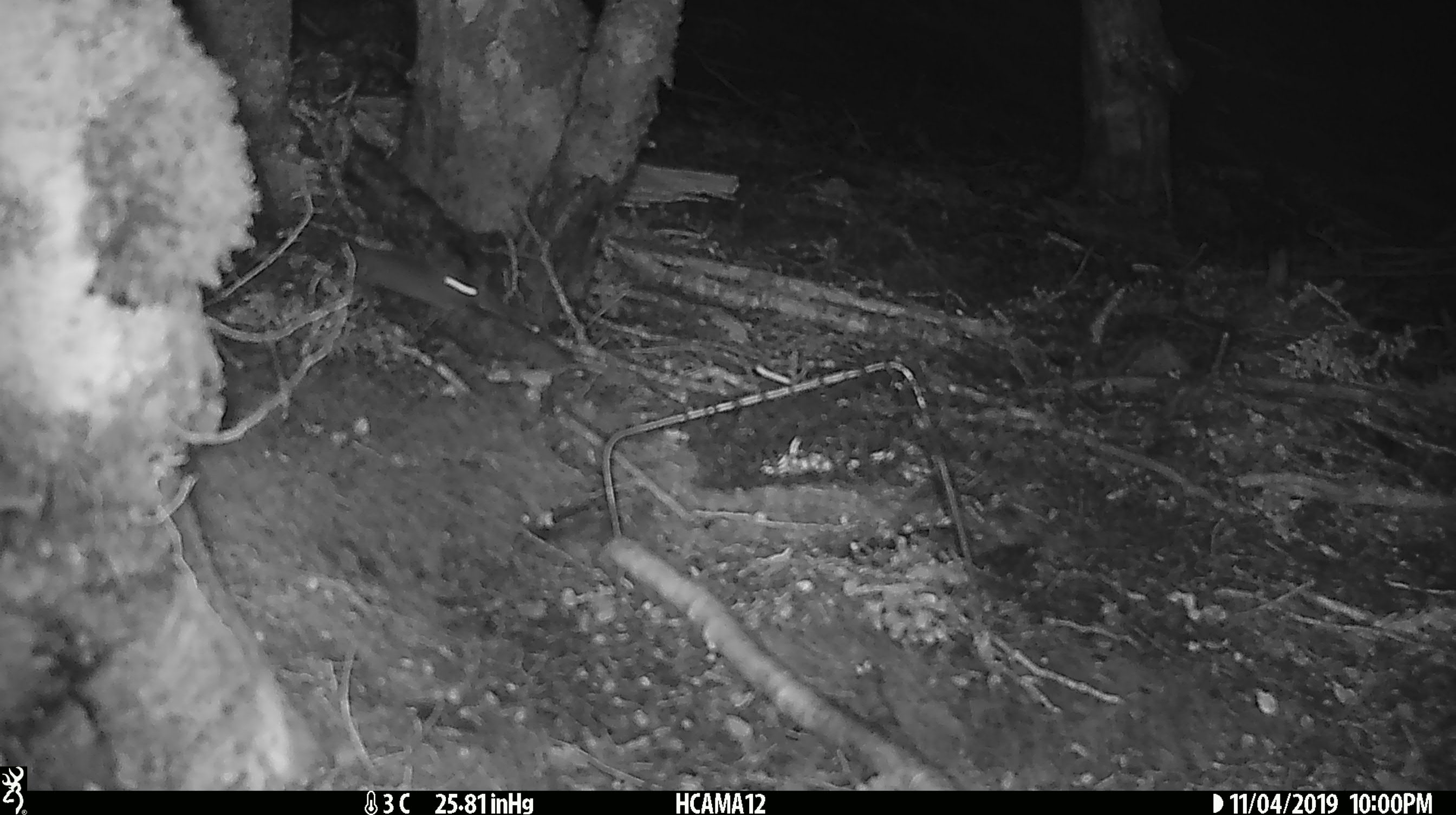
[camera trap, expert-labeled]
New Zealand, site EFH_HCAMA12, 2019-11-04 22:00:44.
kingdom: Animalia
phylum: Chordata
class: Mammalia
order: Rodentia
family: Muridae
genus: Mus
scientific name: Mus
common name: mouse